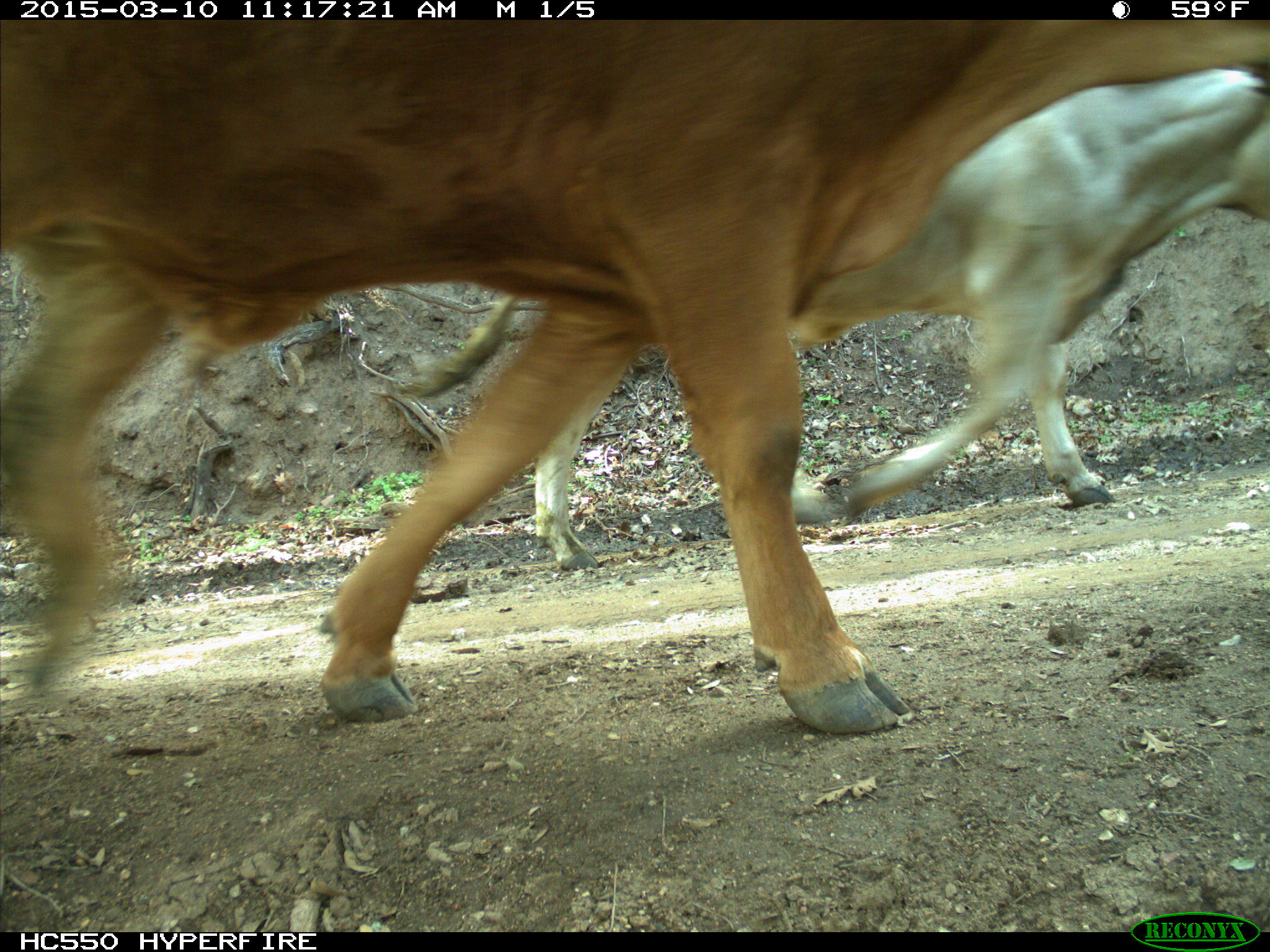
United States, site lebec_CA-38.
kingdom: Animalia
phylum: Chordata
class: Mammalia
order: Artiodactyla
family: Bovidae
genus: Bos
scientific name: Bos taurus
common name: domestic cow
Bos taurus (domestic cow).